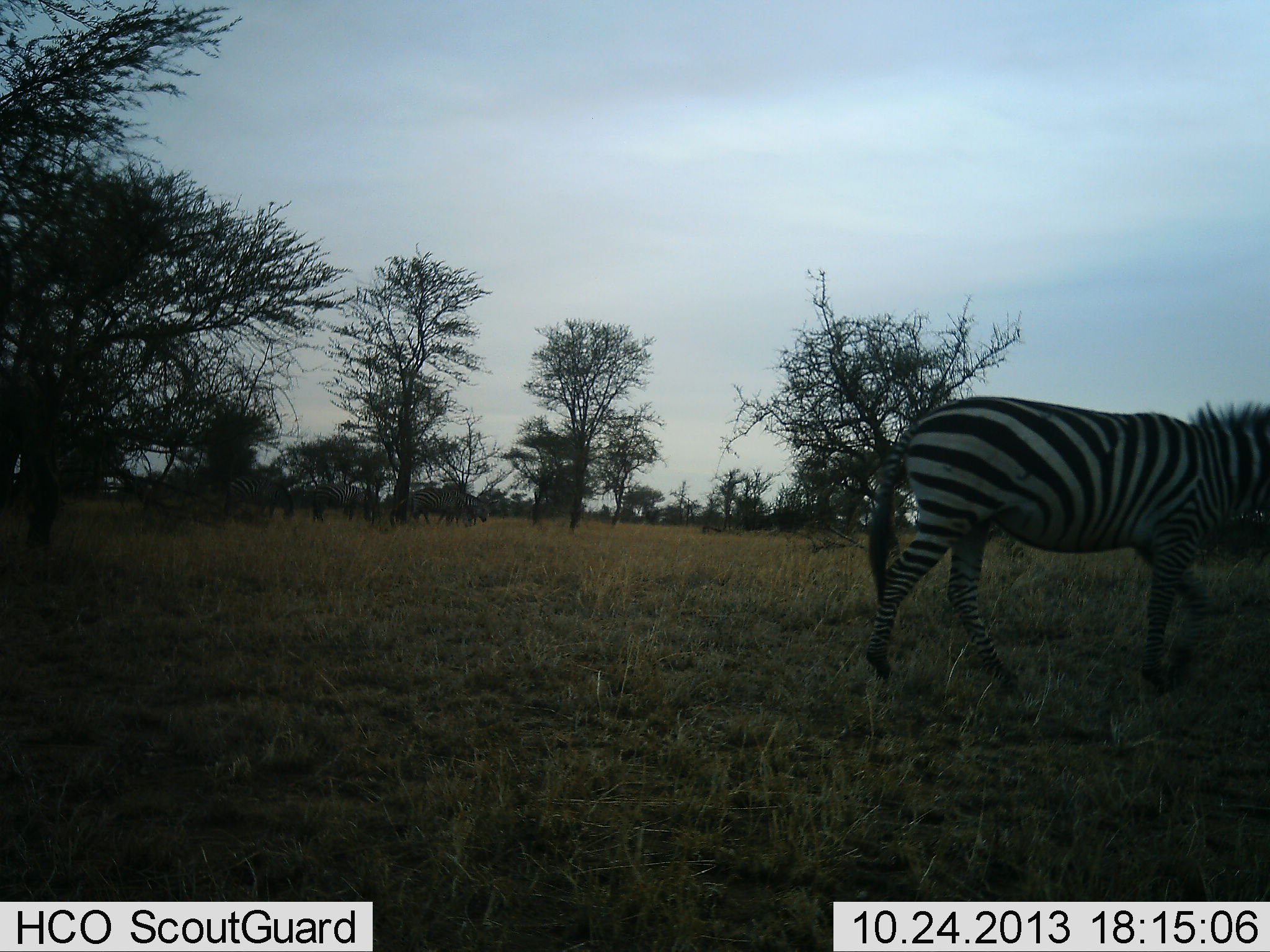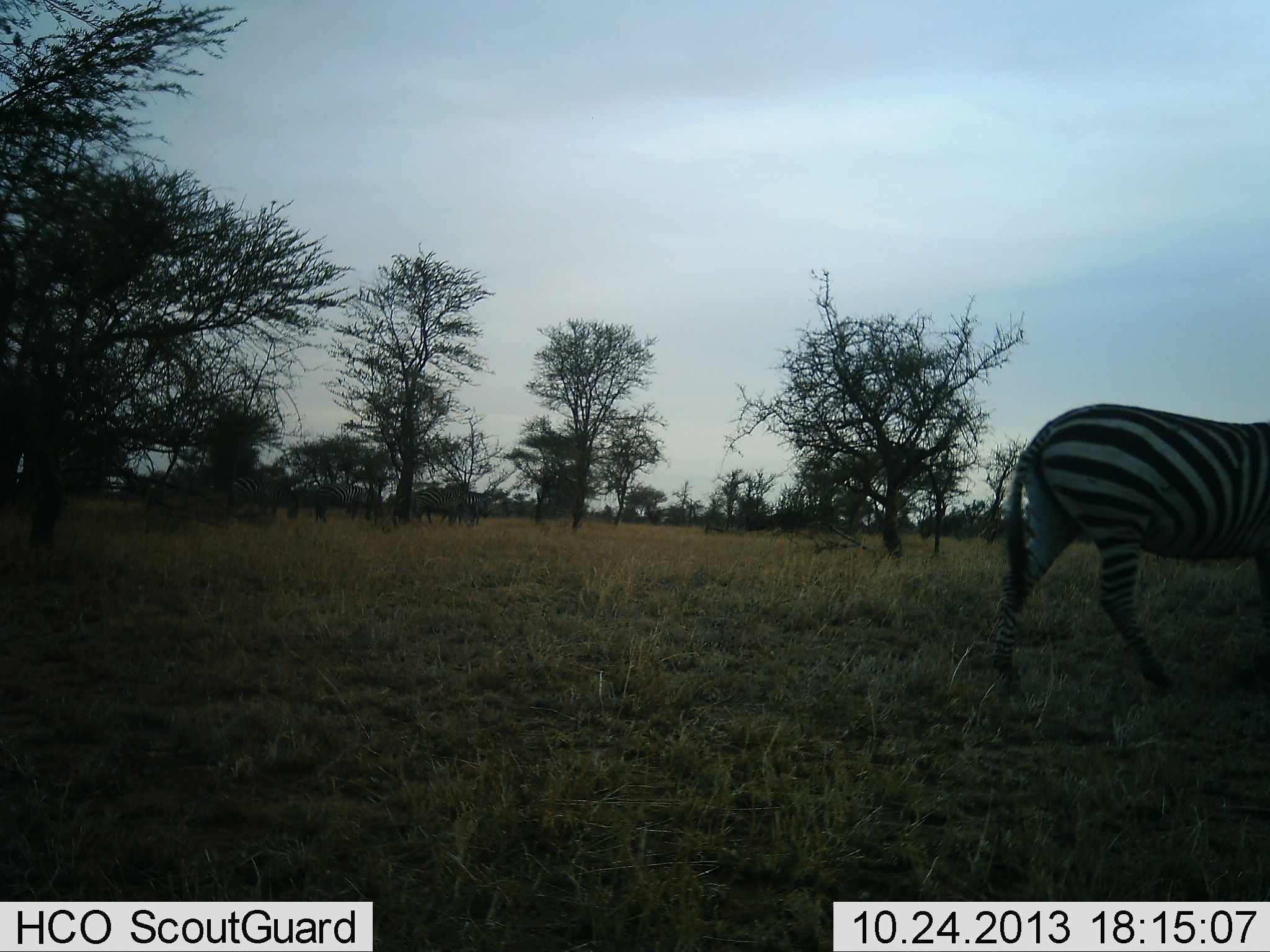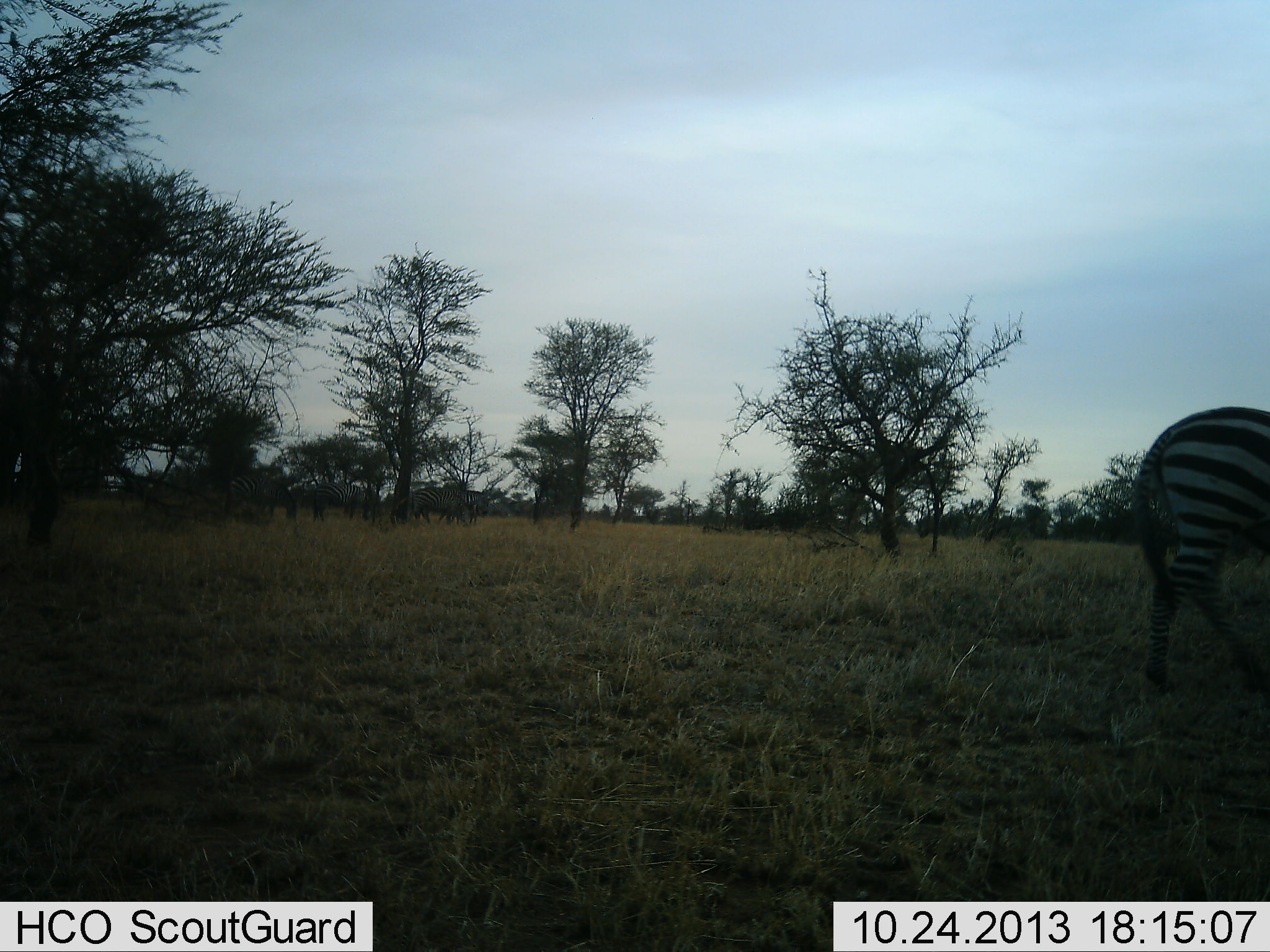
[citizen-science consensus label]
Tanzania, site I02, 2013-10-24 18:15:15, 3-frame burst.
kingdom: Animalia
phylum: Chordata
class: Mammalia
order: Perissodactyla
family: Equidae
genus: Equus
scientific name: Equus quagga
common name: plains zebra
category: zebra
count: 1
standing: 0%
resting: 0%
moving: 100%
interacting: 0%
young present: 0%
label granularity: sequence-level